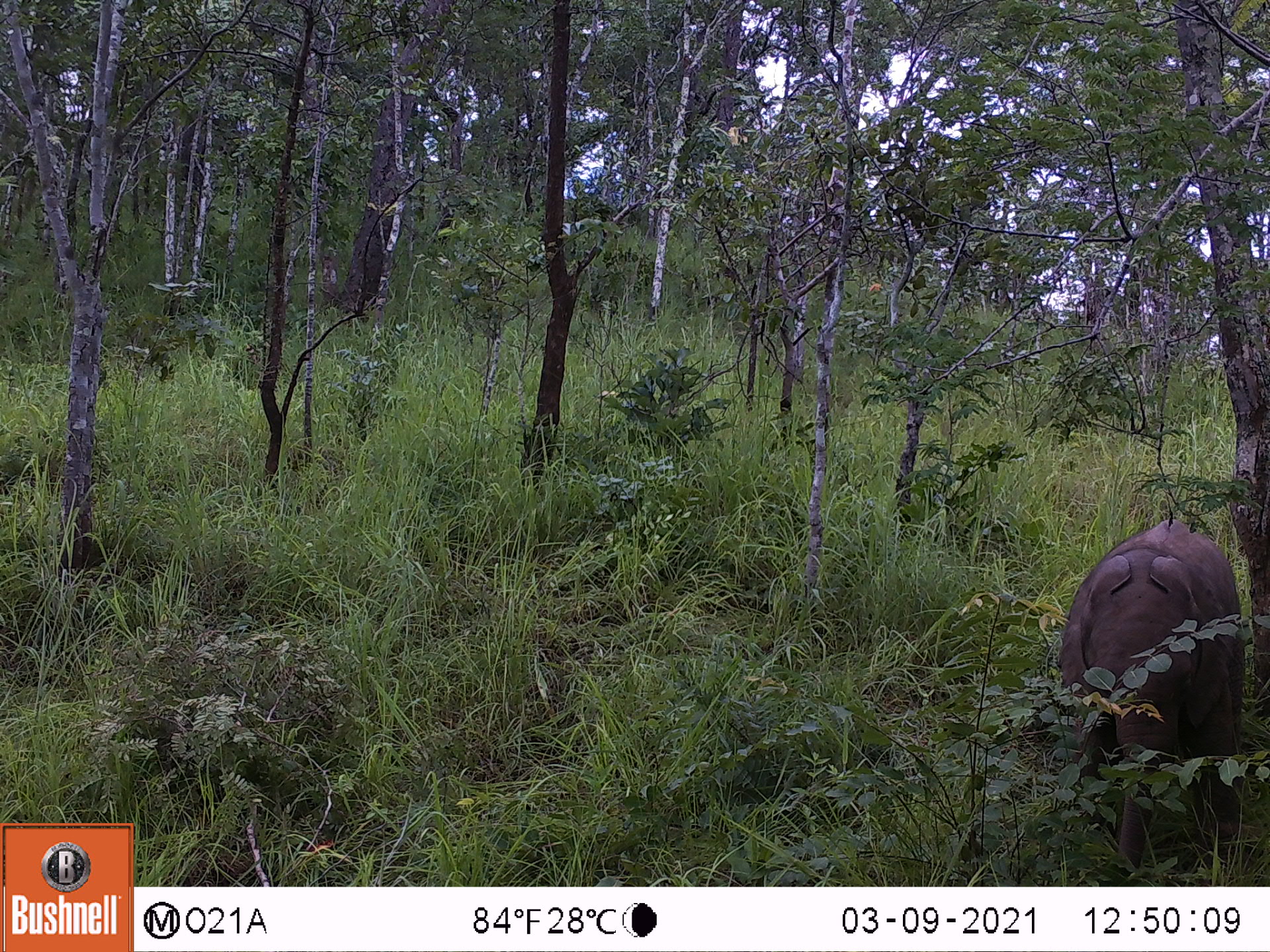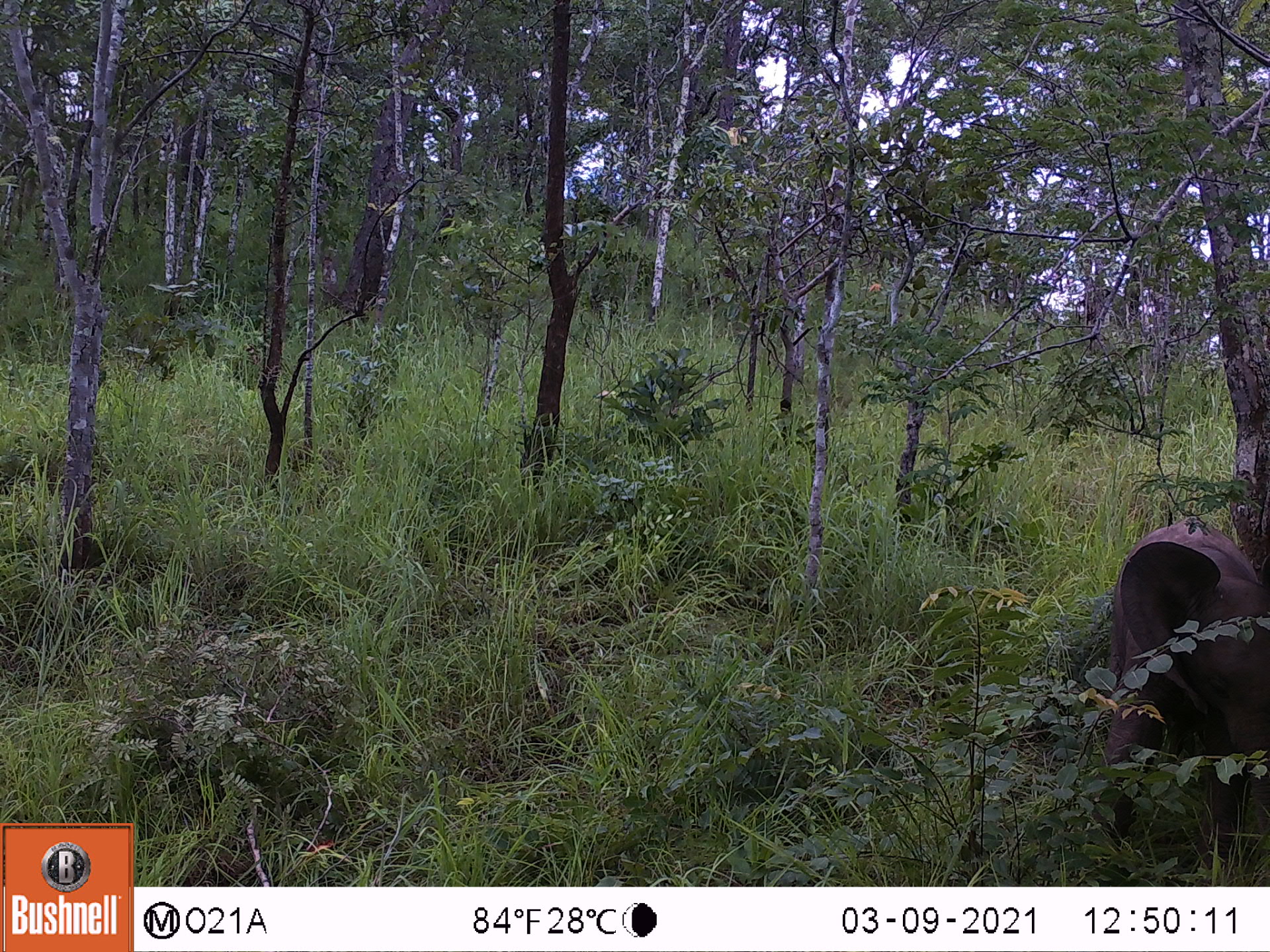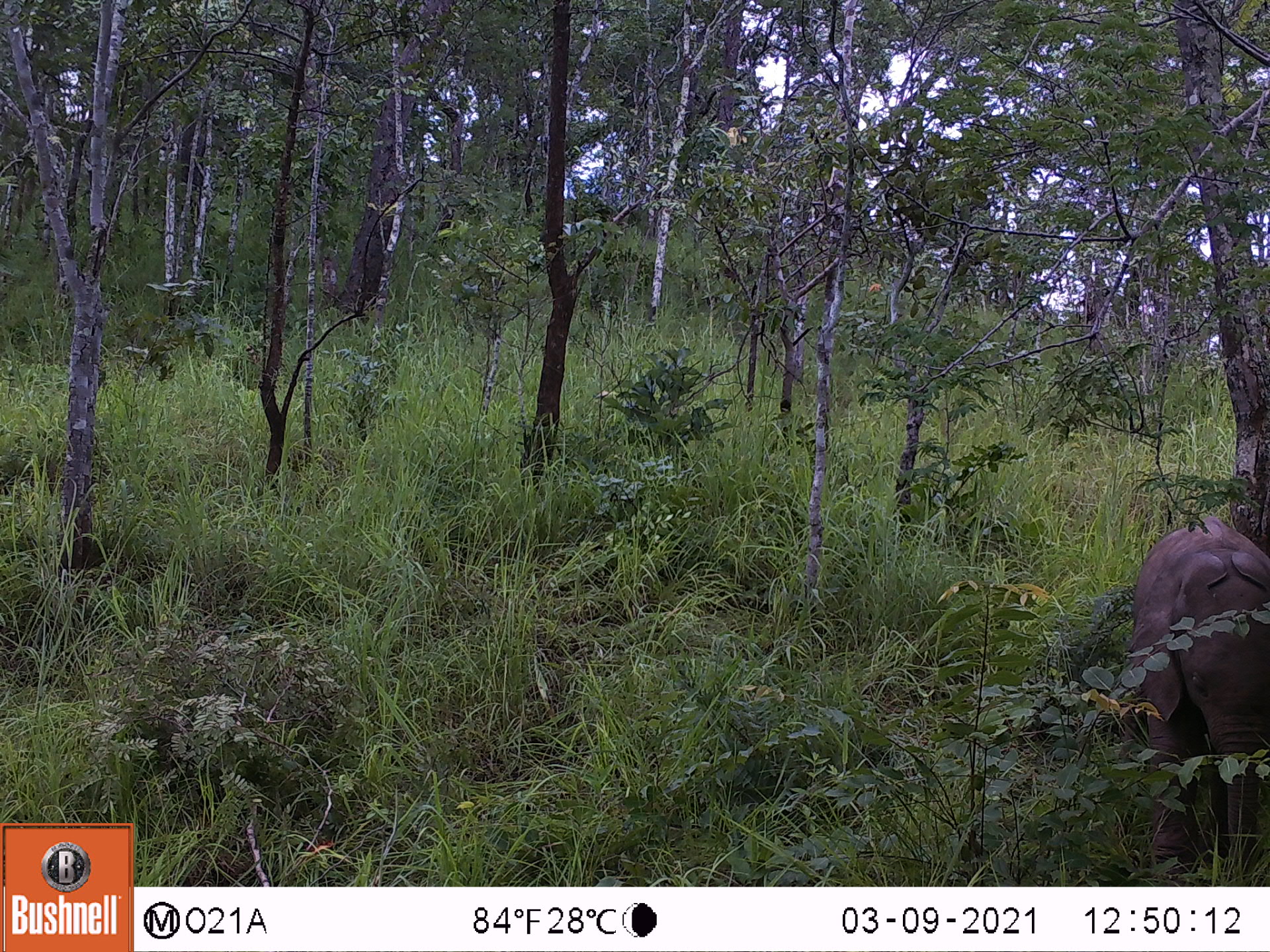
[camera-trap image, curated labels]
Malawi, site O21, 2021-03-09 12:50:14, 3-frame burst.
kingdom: Animalia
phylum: Chordata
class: Mammalia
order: Proboscidea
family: Elephantidae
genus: Loxodonta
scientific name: Loxodonta africana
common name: african savanna elephant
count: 1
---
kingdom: Animalia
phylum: Chordata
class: Mammalia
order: Primates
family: Cercopithecidae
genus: Papio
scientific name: Papio cynocephalus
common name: yellow baboon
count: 1